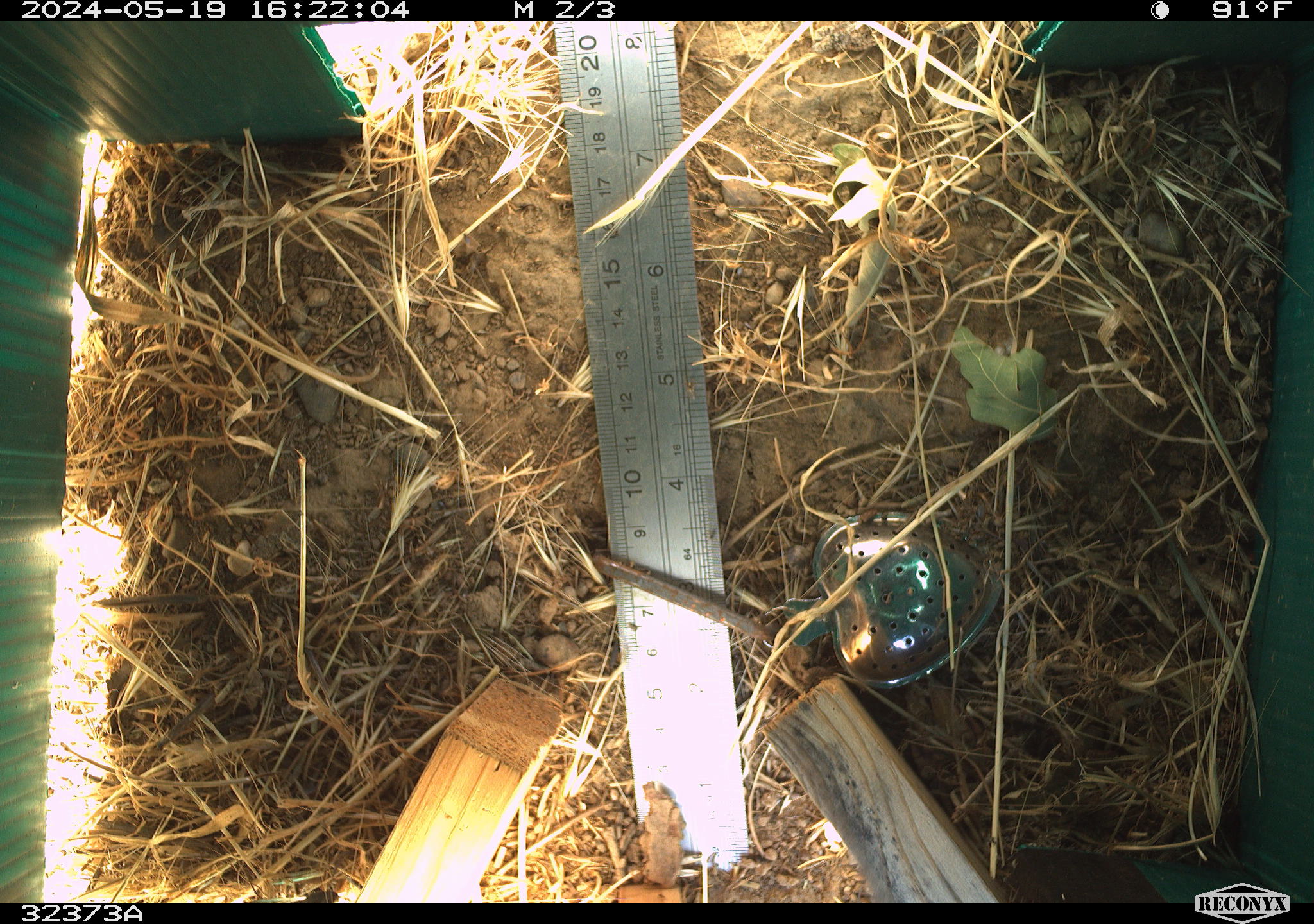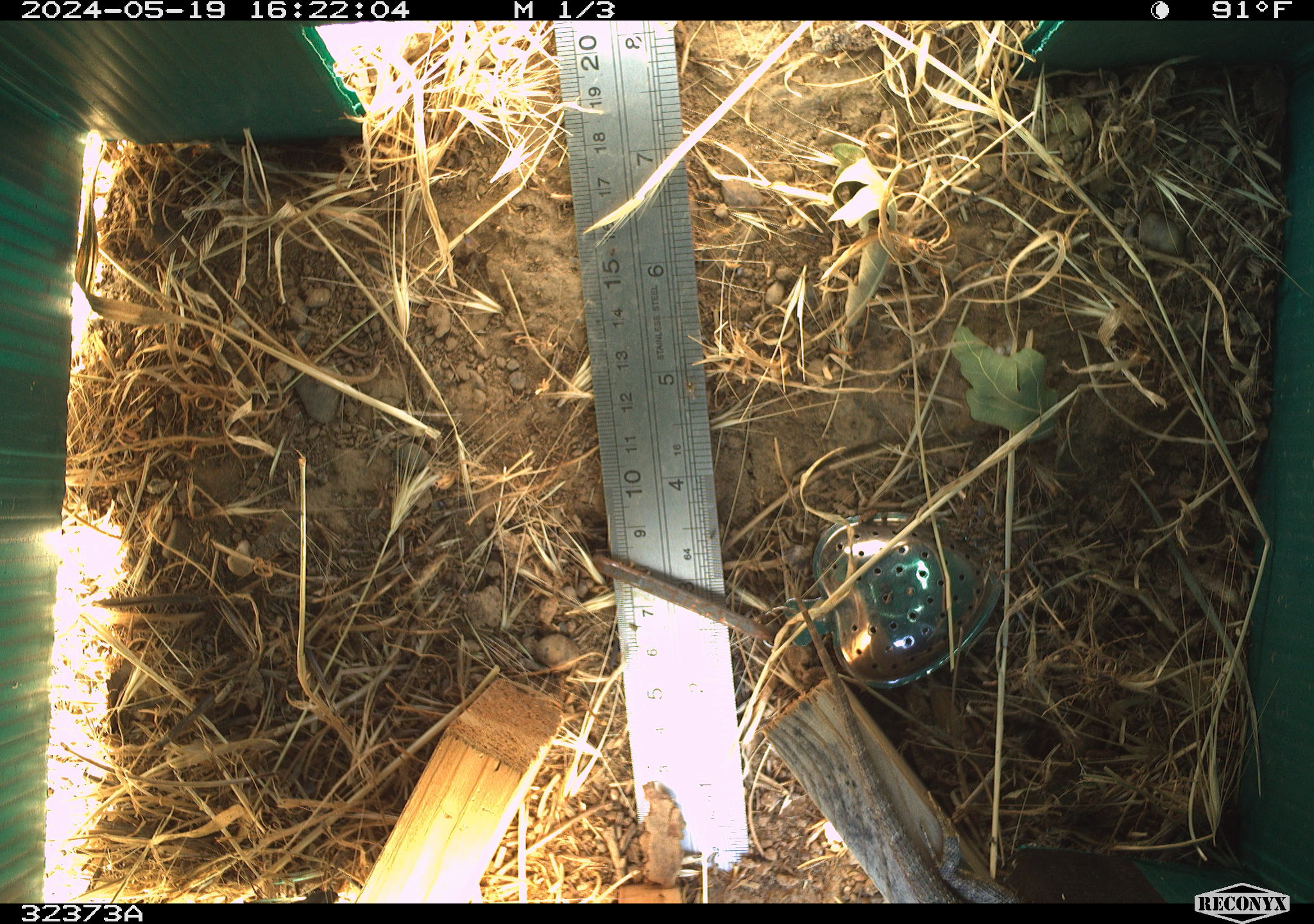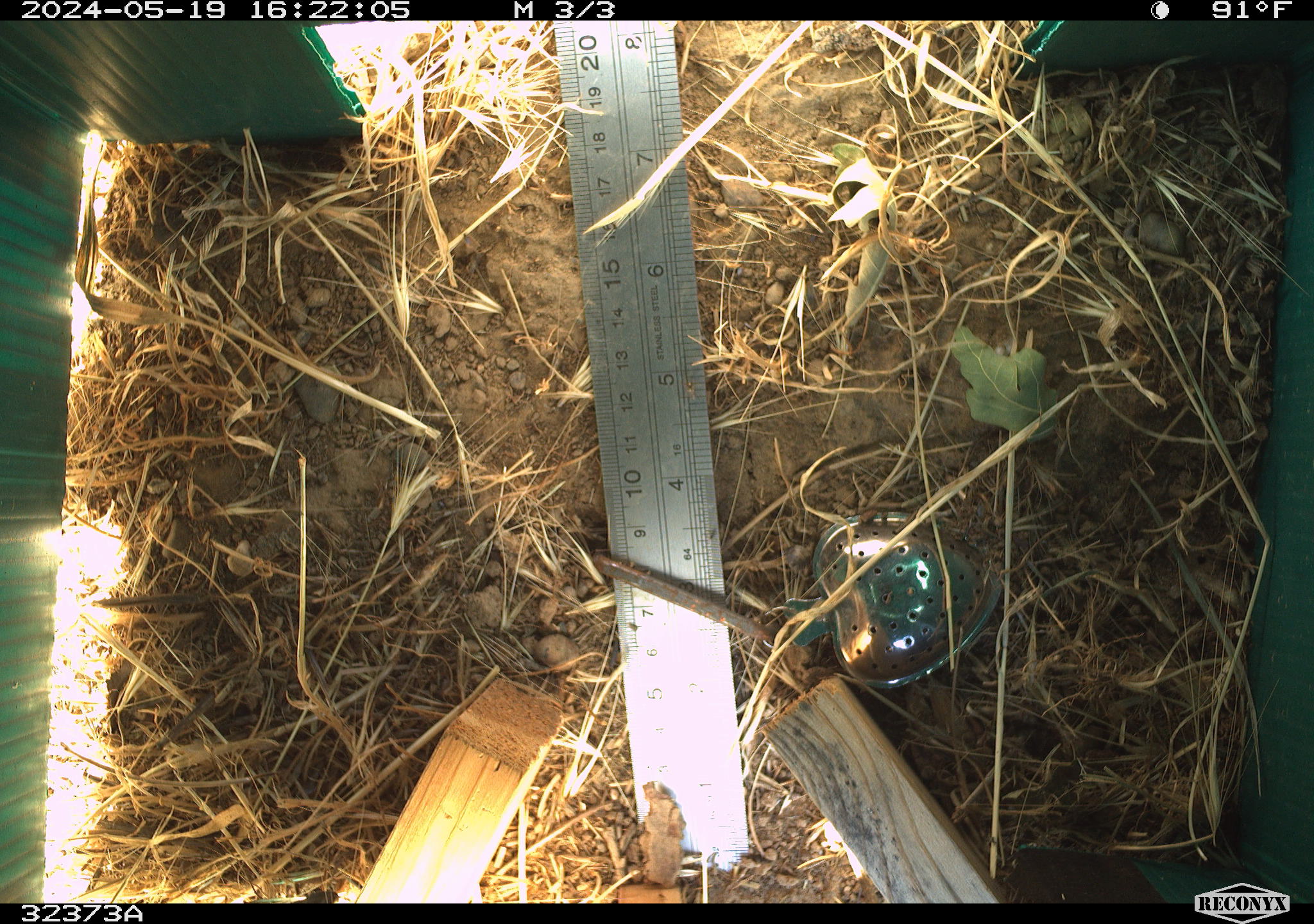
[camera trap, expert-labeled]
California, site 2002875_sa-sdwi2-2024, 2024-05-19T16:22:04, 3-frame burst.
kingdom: Animalia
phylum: Chordata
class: Reptilia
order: Squamata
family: Phrynosomatidae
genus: Sceloporus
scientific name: Sceloporus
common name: spiny lizards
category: sceloporus species